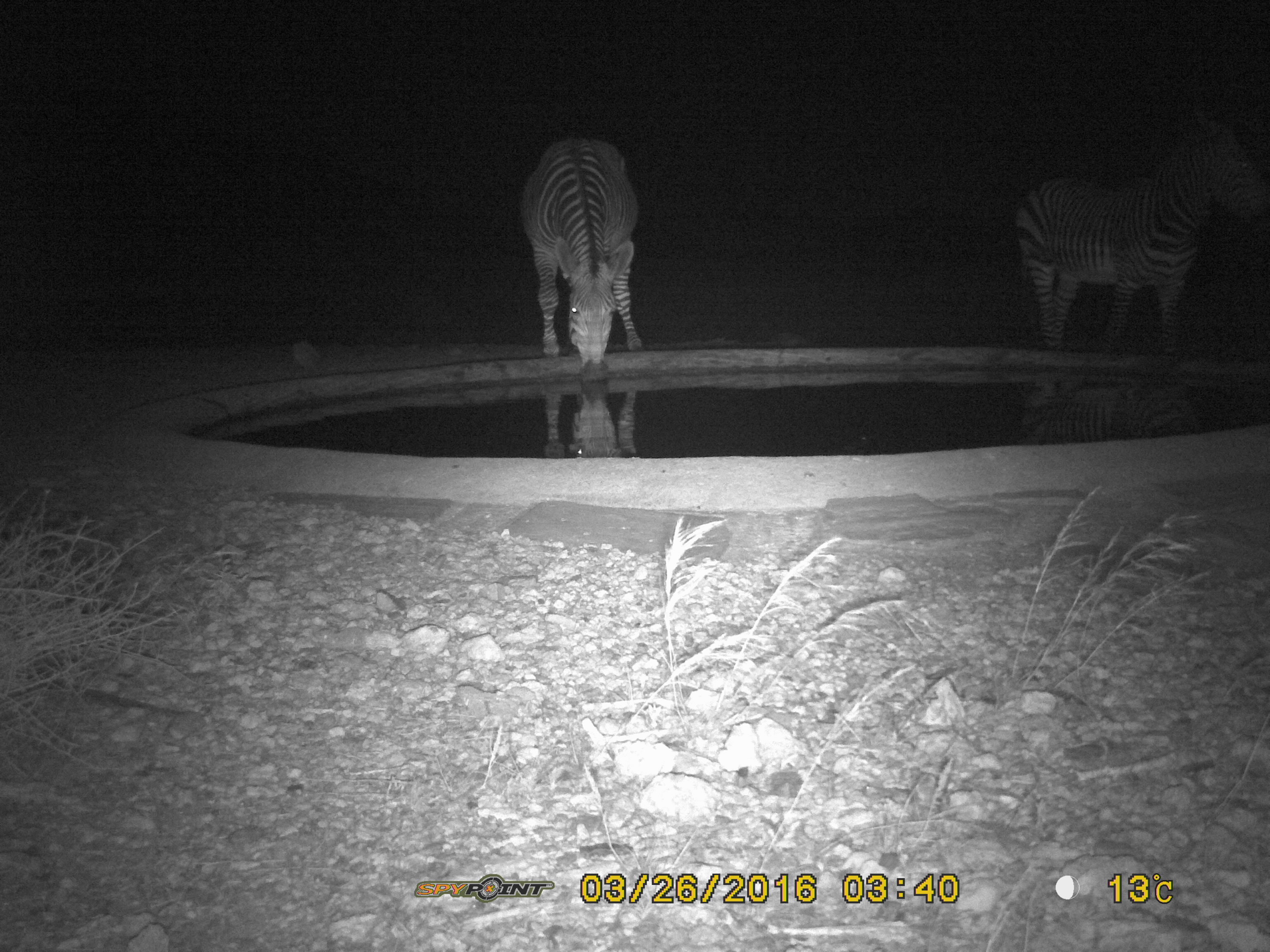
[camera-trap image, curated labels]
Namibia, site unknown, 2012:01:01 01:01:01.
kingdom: Animalia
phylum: Chordata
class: Mammalia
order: Perissodactyla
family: Equidae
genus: Equus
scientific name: Equus zebra hartmannae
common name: hartmann's mountain zebra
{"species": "Equus zebra hartmannae (hartmann's mountain zebra)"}